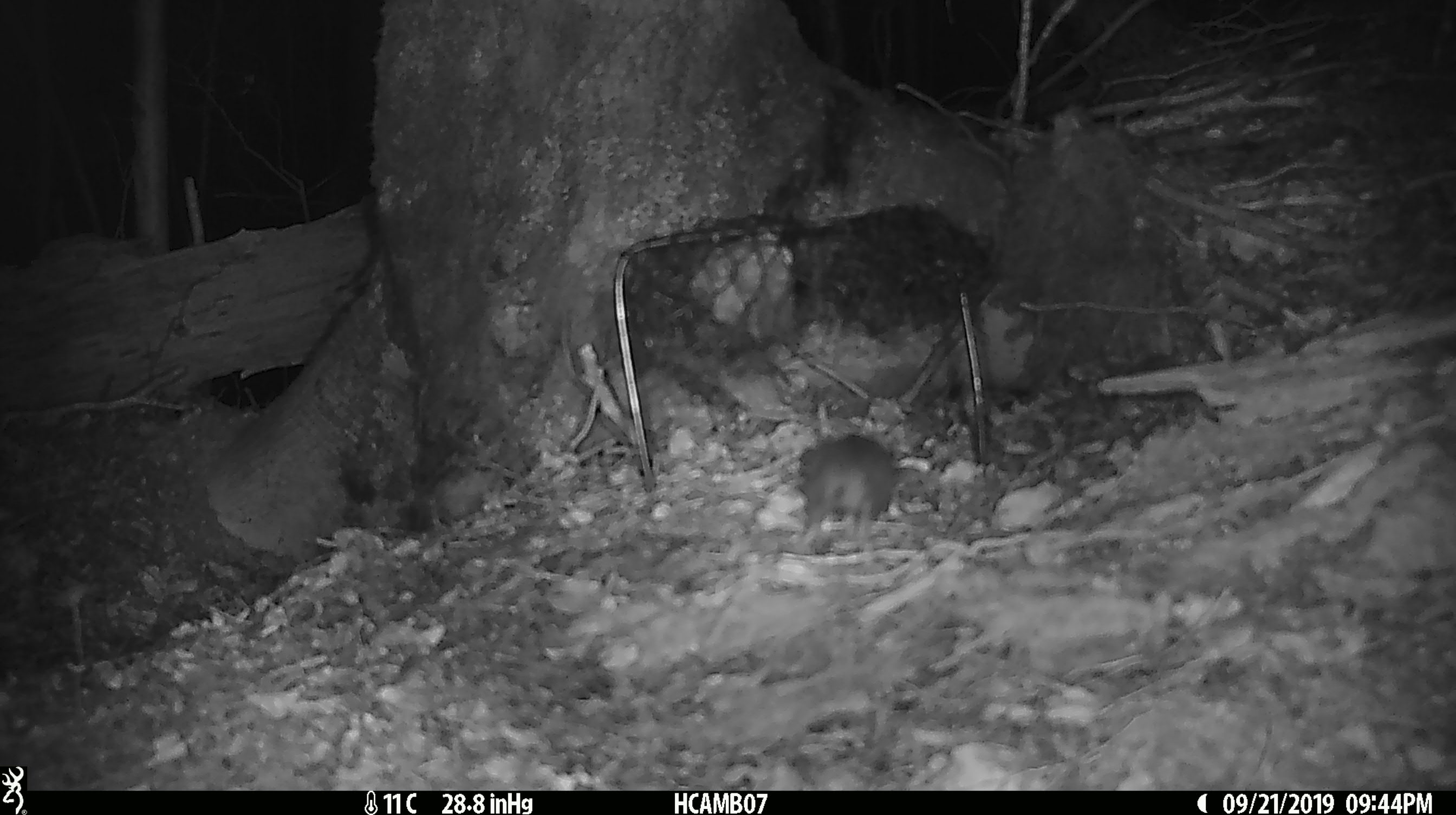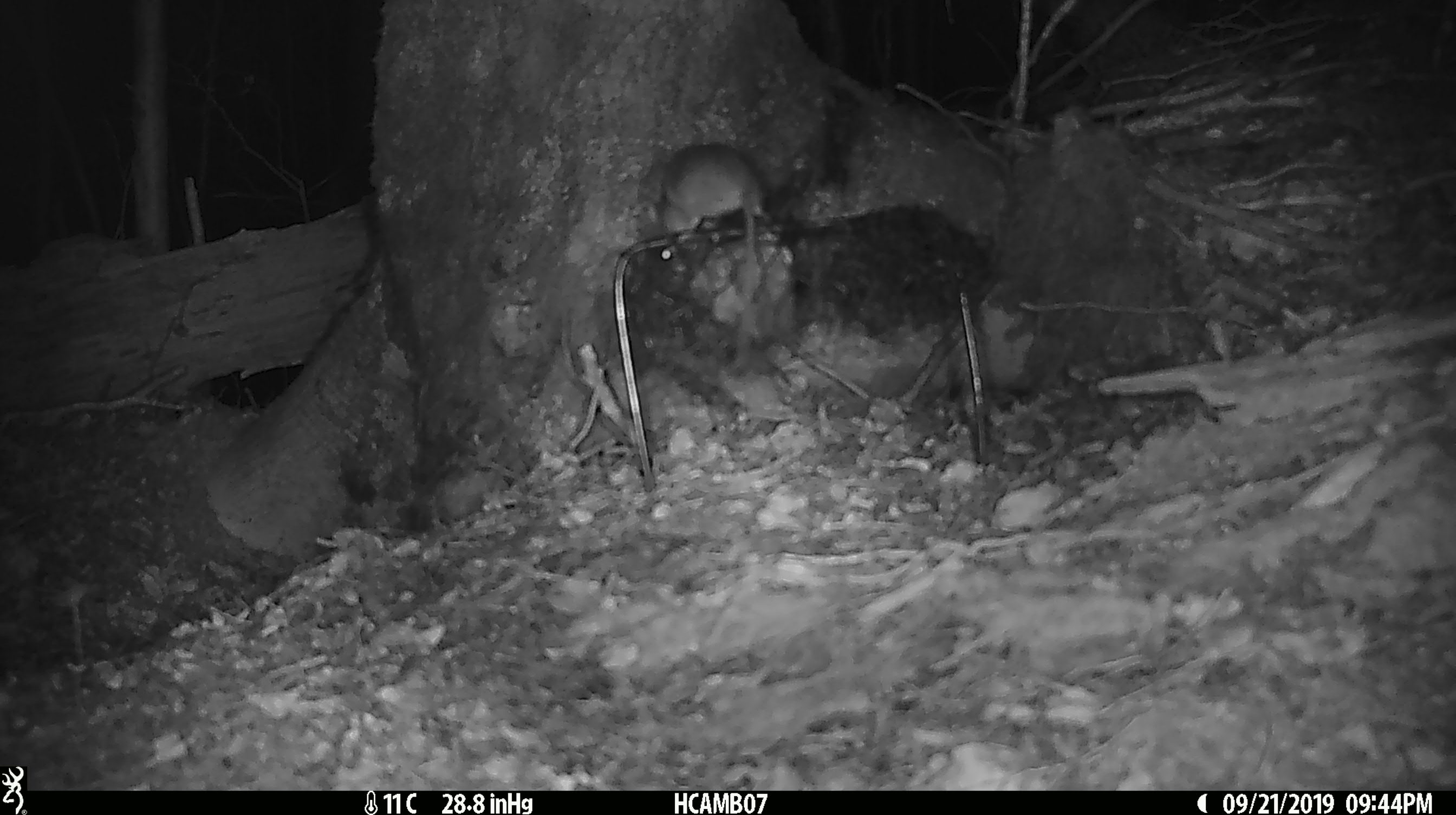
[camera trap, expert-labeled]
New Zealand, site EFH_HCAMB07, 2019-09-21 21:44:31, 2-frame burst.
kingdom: Animalia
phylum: Chordata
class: Mammalia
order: Rodentia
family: Muridae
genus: Mus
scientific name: Mus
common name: mouse